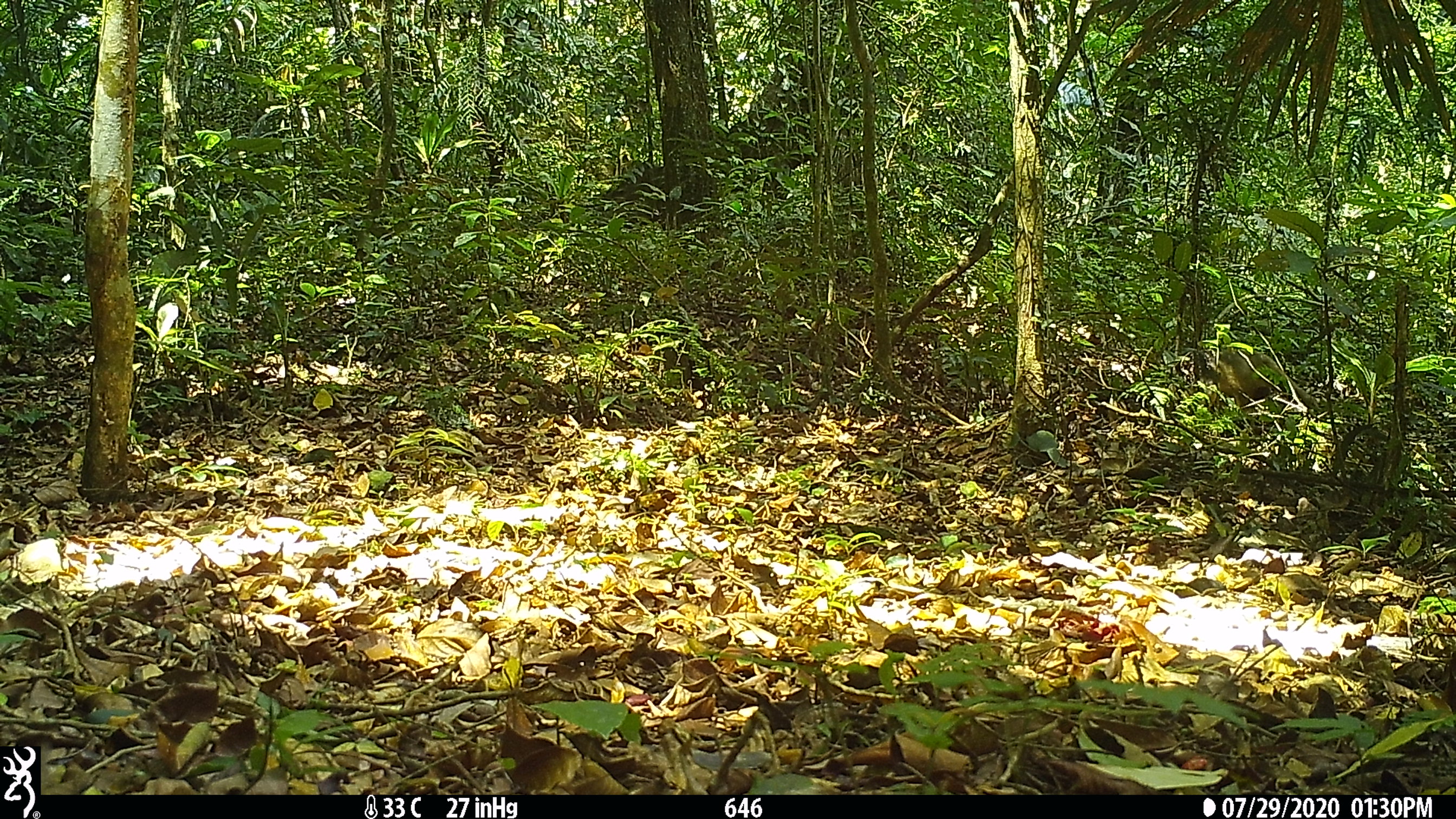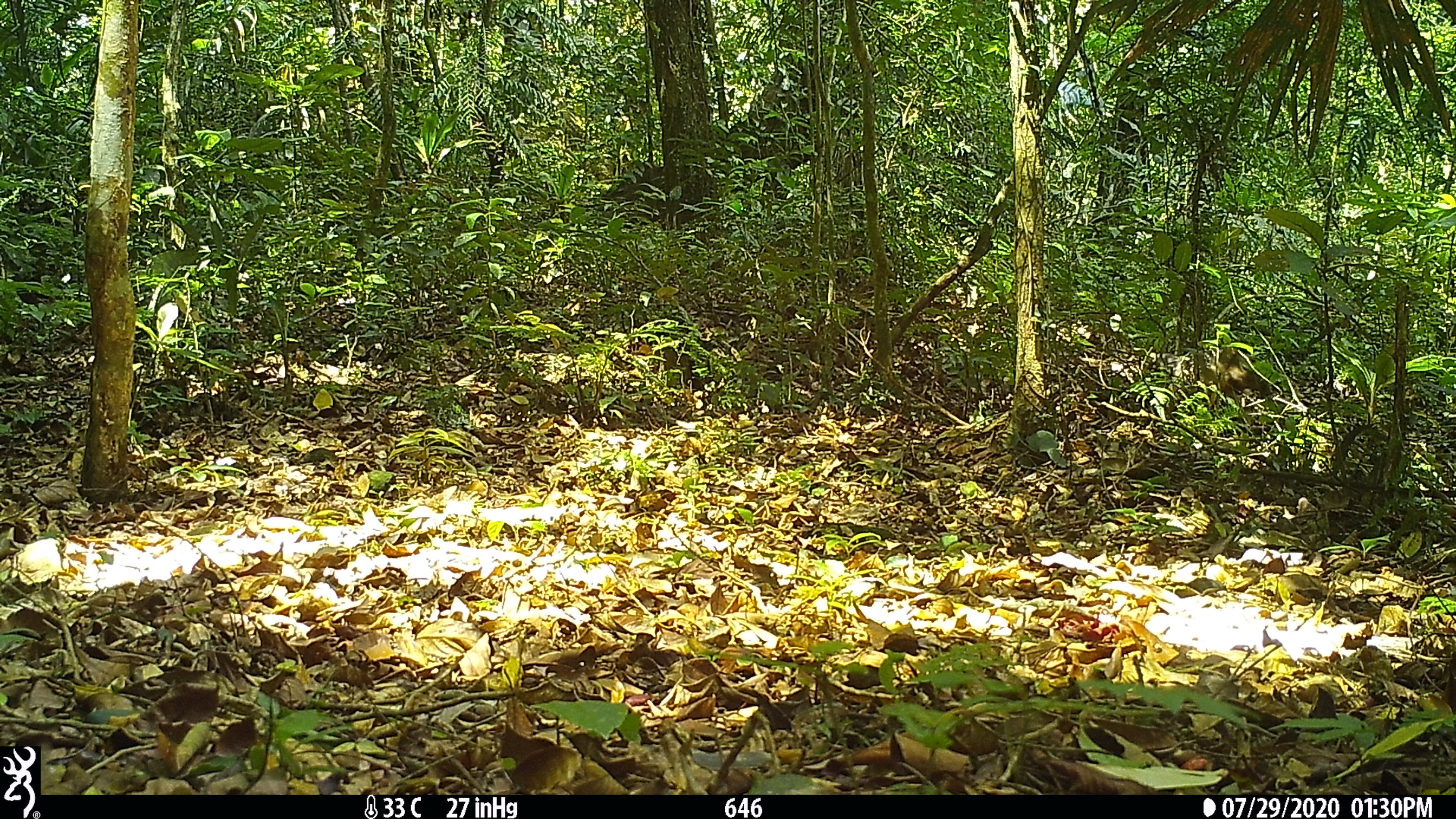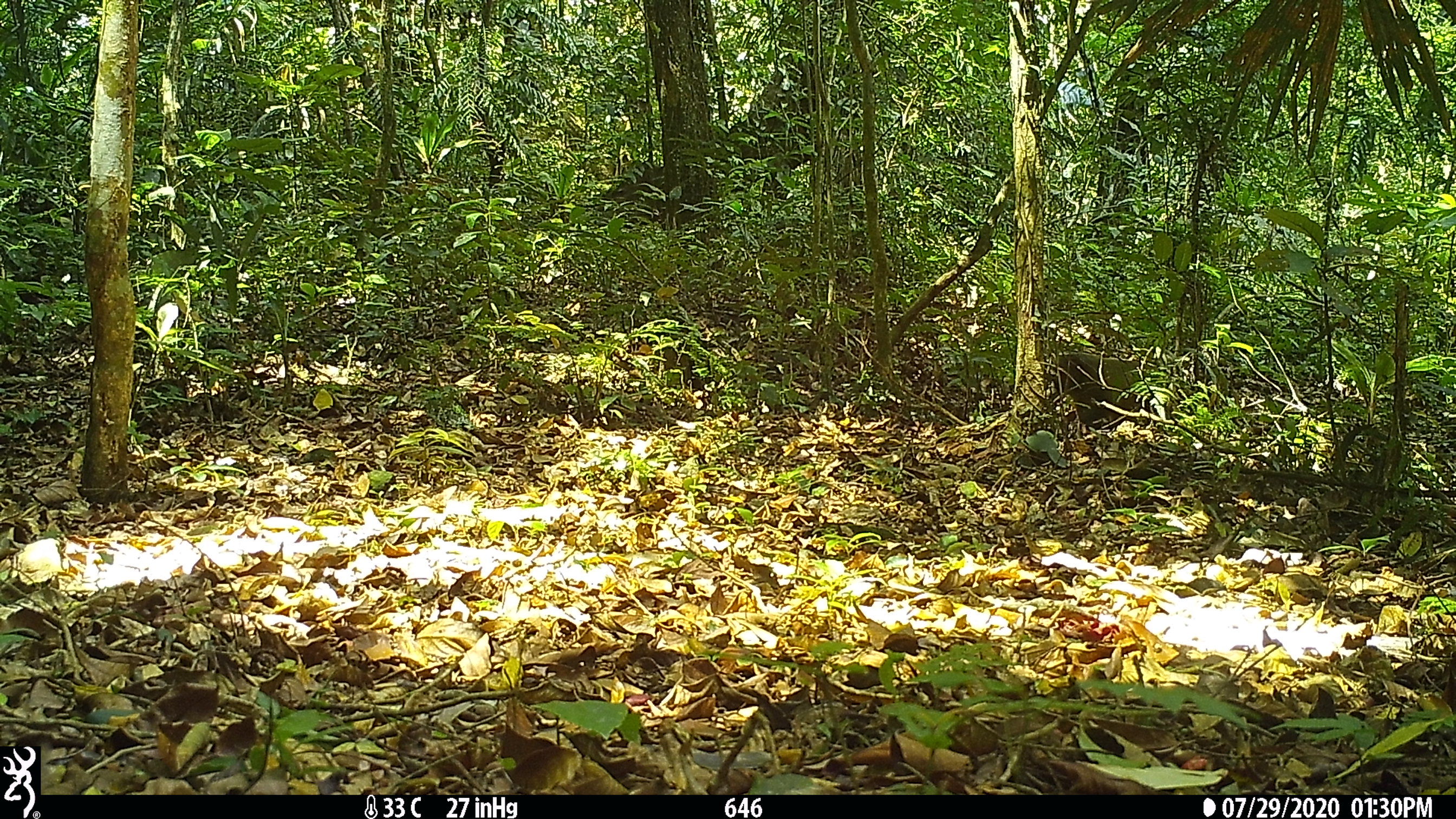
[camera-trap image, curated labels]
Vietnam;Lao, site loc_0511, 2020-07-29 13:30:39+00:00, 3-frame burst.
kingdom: Animalia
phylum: Chordata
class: Mammalia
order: Primates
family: Cercopithecidae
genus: Macaca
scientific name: Macaca arctoides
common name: stump-tailed macaque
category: stump tailed macaque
Stump tailed macaque (stump-tailed macaque) (Macaca arctoides). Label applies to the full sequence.